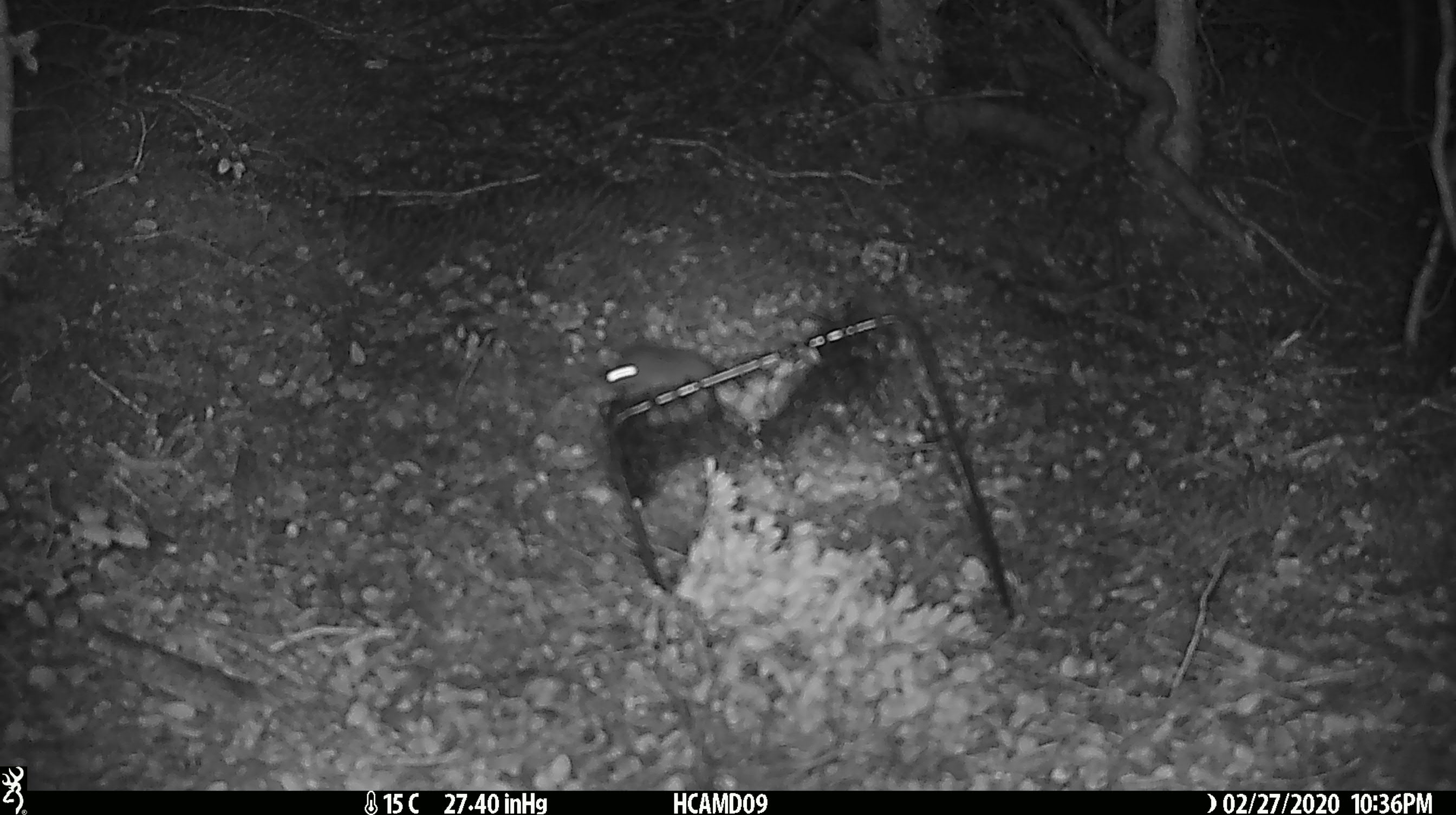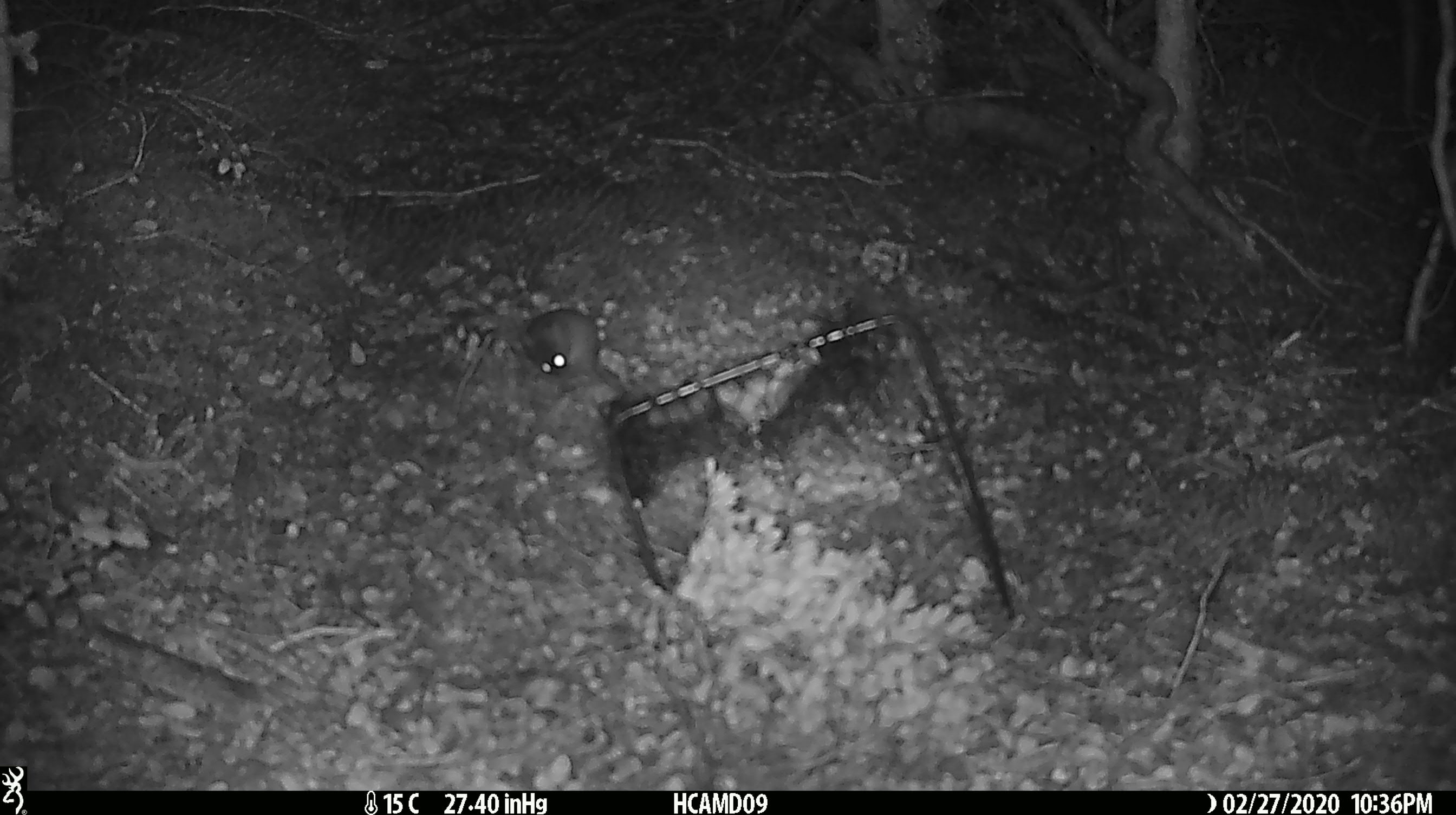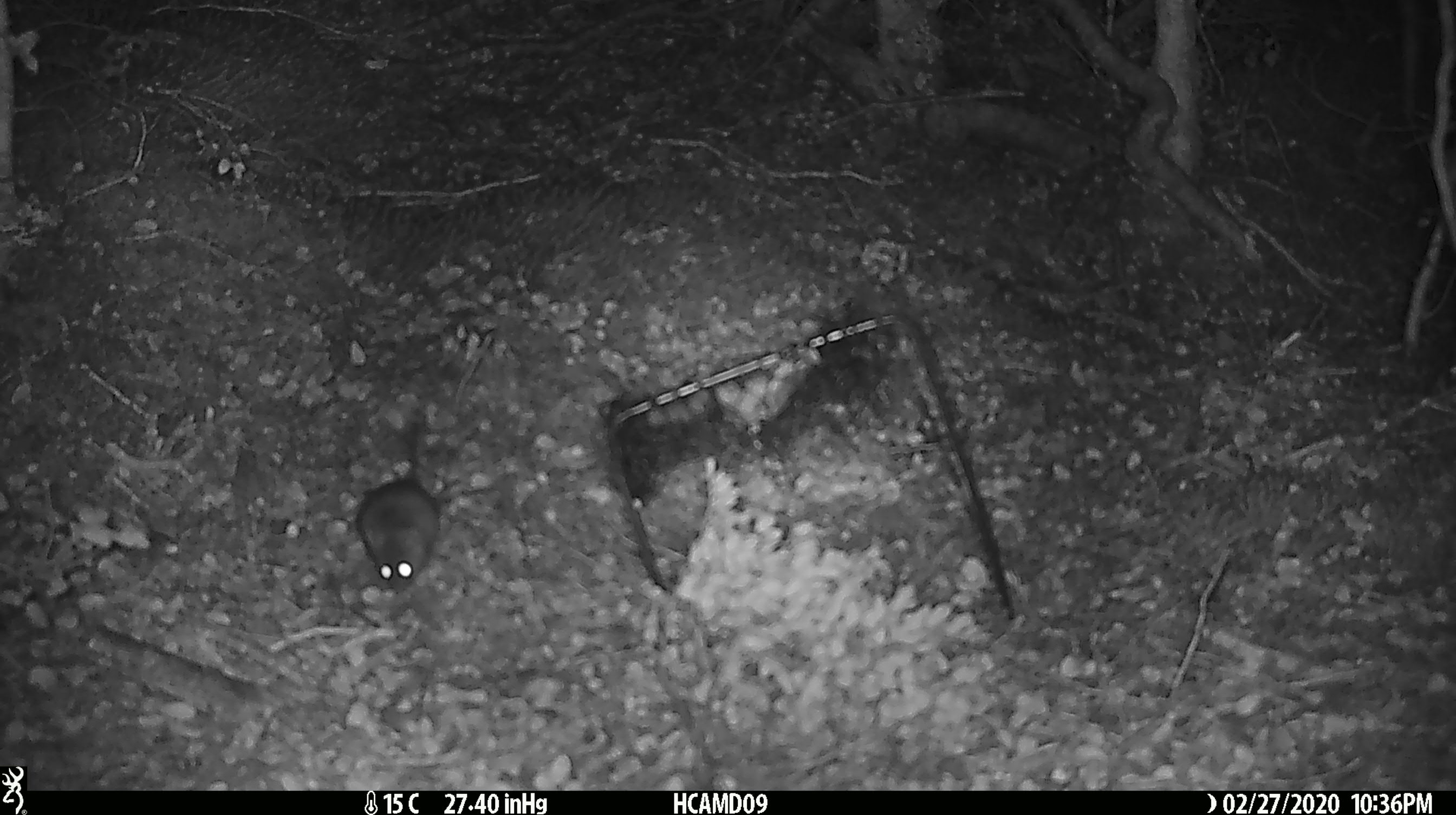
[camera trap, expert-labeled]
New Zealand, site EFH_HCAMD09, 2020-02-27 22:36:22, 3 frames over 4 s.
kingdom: Animalia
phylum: Chordata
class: Mammalia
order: Rodentia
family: Muridae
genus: Mus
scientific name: Mus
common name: mouse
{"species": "mouse (Mus)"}